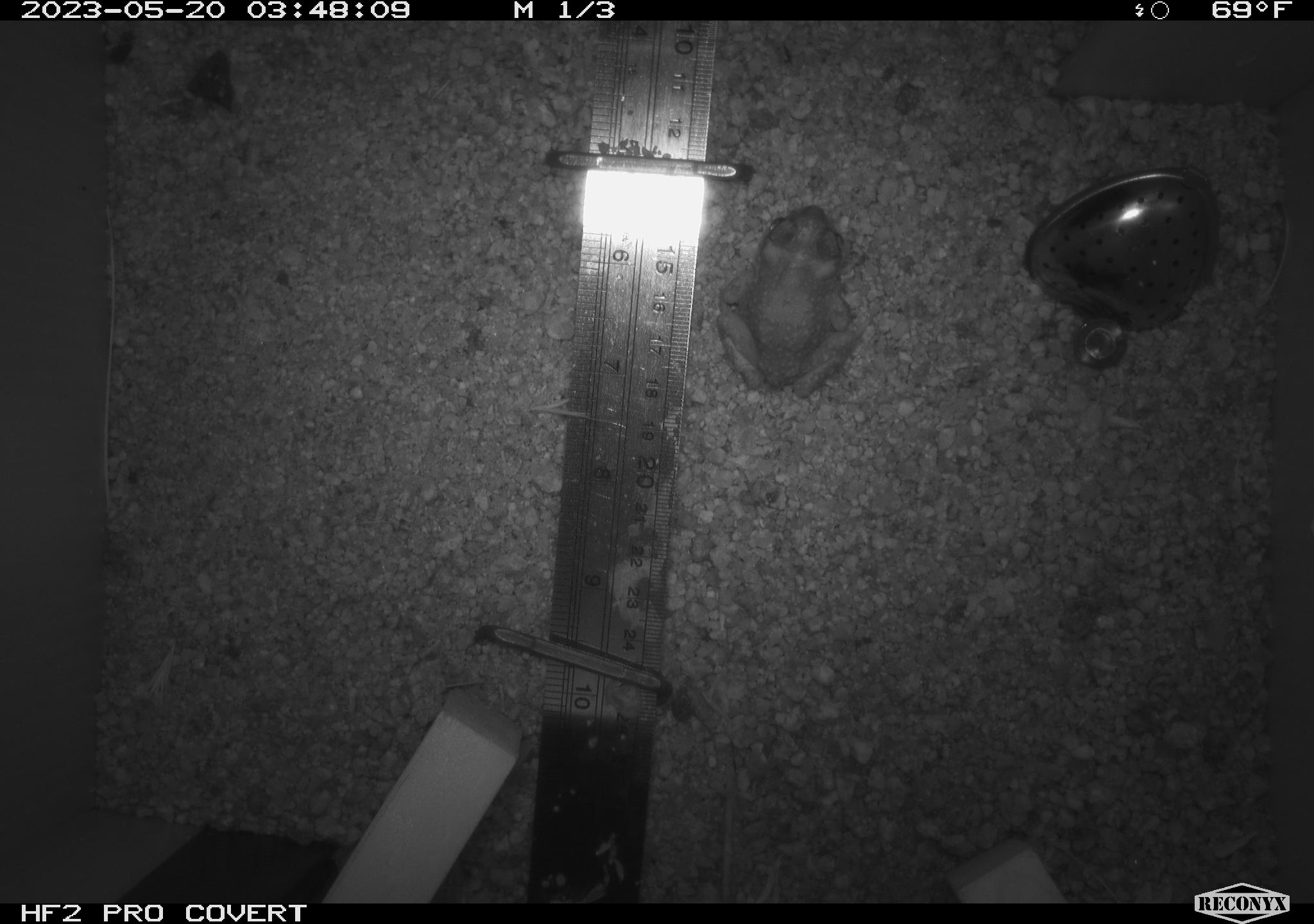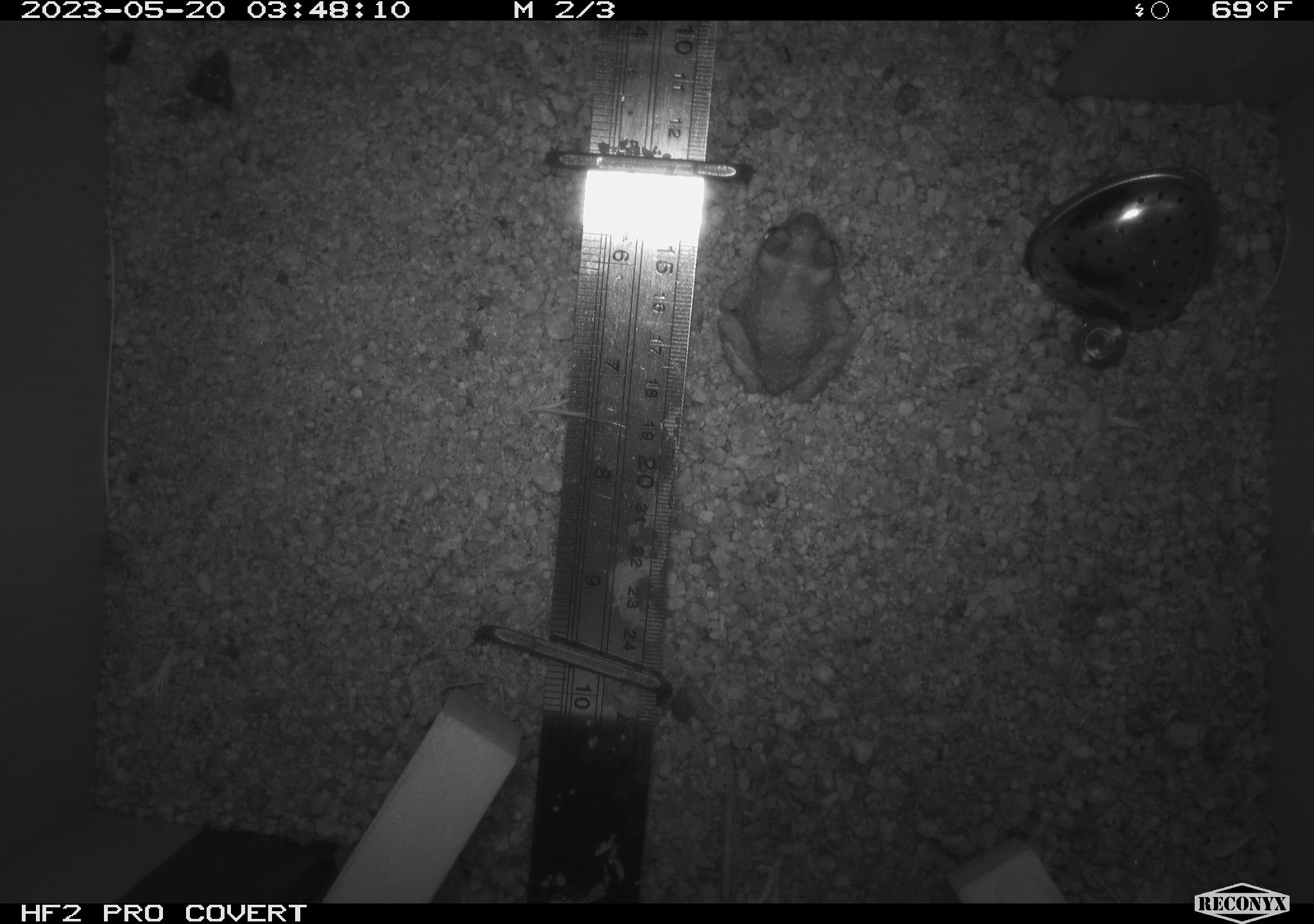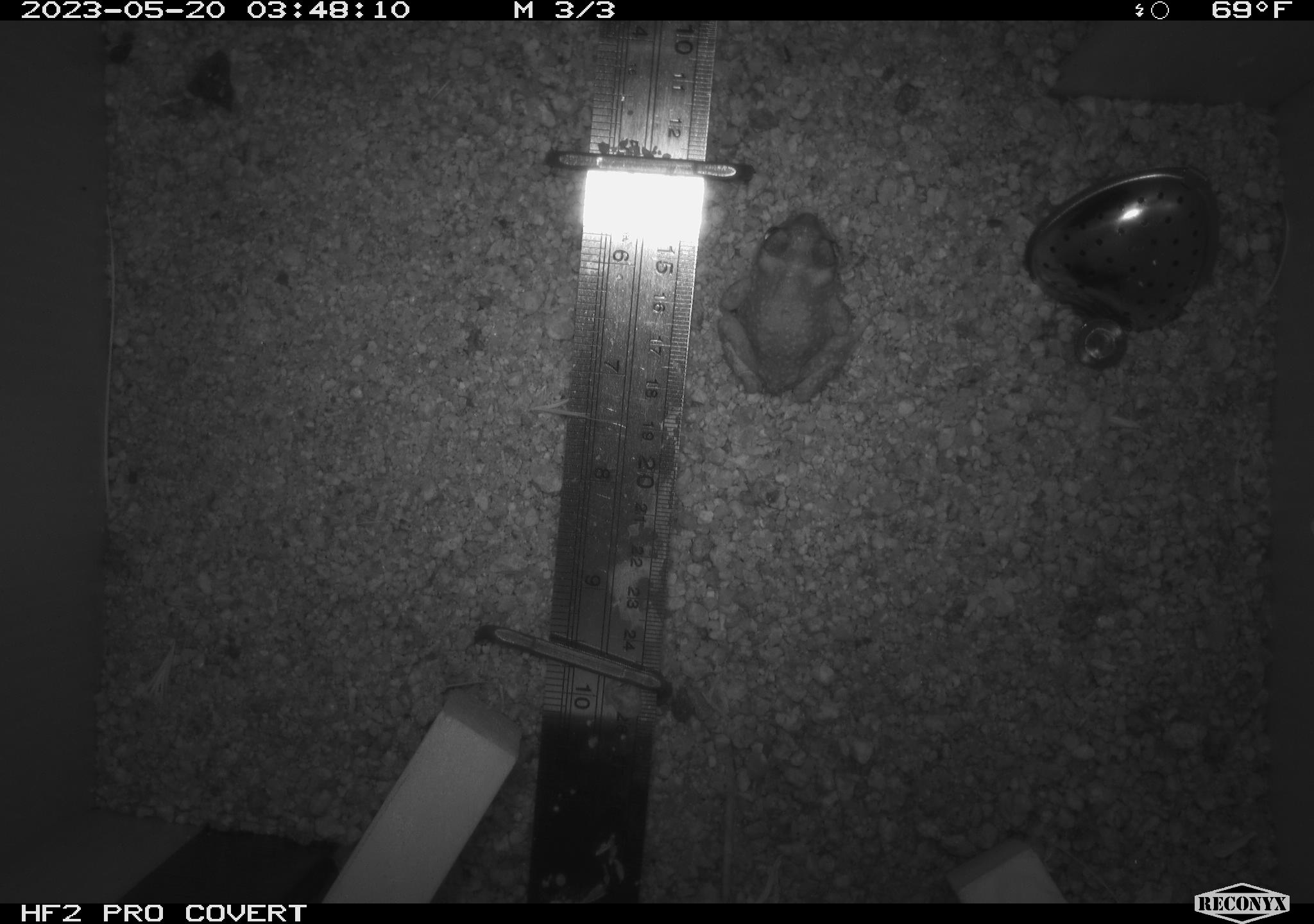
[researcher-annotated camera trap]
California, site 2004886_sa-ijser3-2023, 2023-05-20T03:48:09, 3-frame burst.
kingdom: Animalia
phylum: Chordata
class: Amphibia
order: Anura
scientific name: Anura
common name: frogs